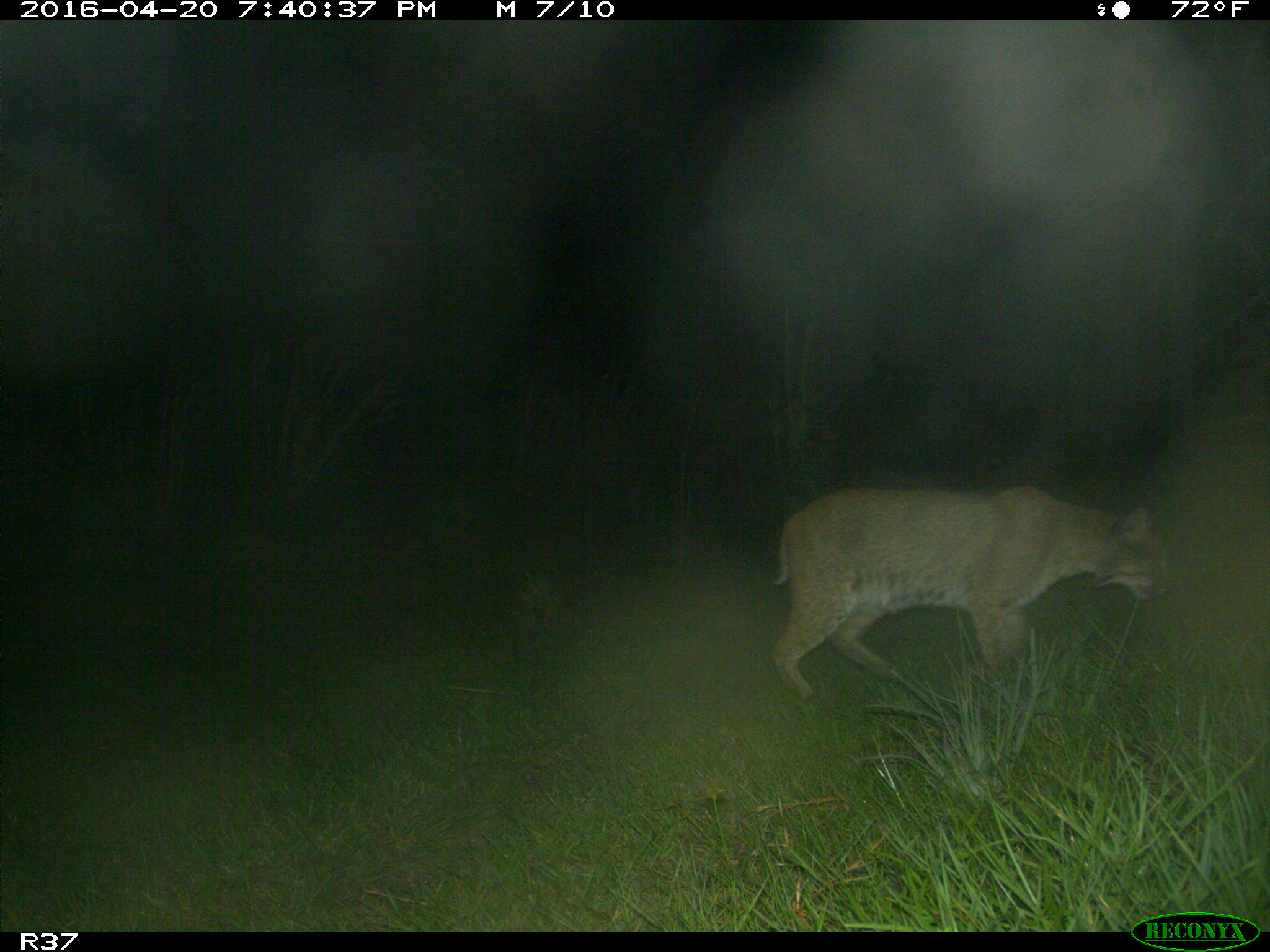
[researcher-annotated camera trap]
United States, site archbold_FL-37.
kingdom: Animalia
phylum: Chordata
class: Mammalia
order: Carnivora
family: Felidae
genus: Lynx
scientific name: Lynx rufus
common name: bobcat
Lynx rufus (bobcat).